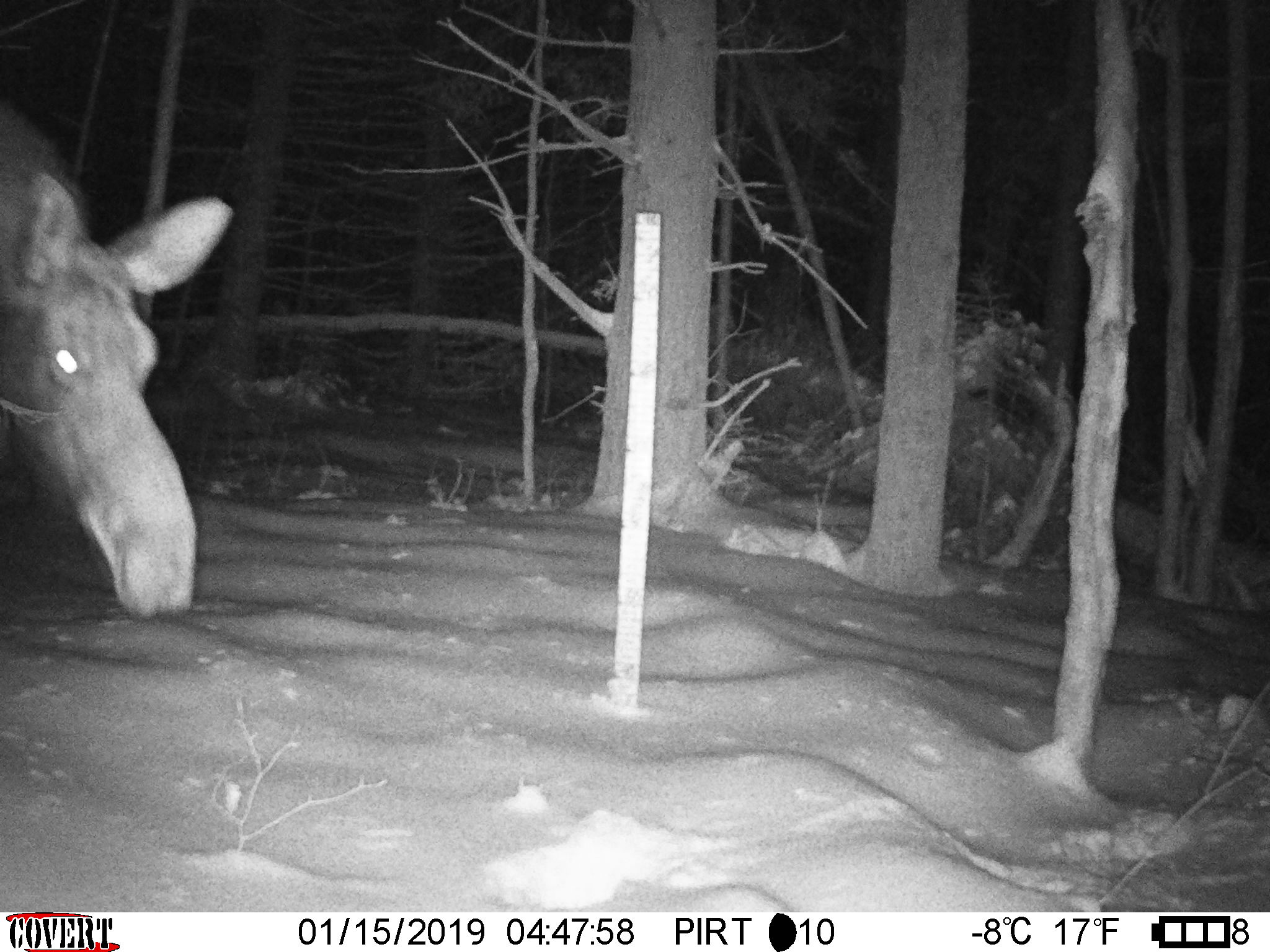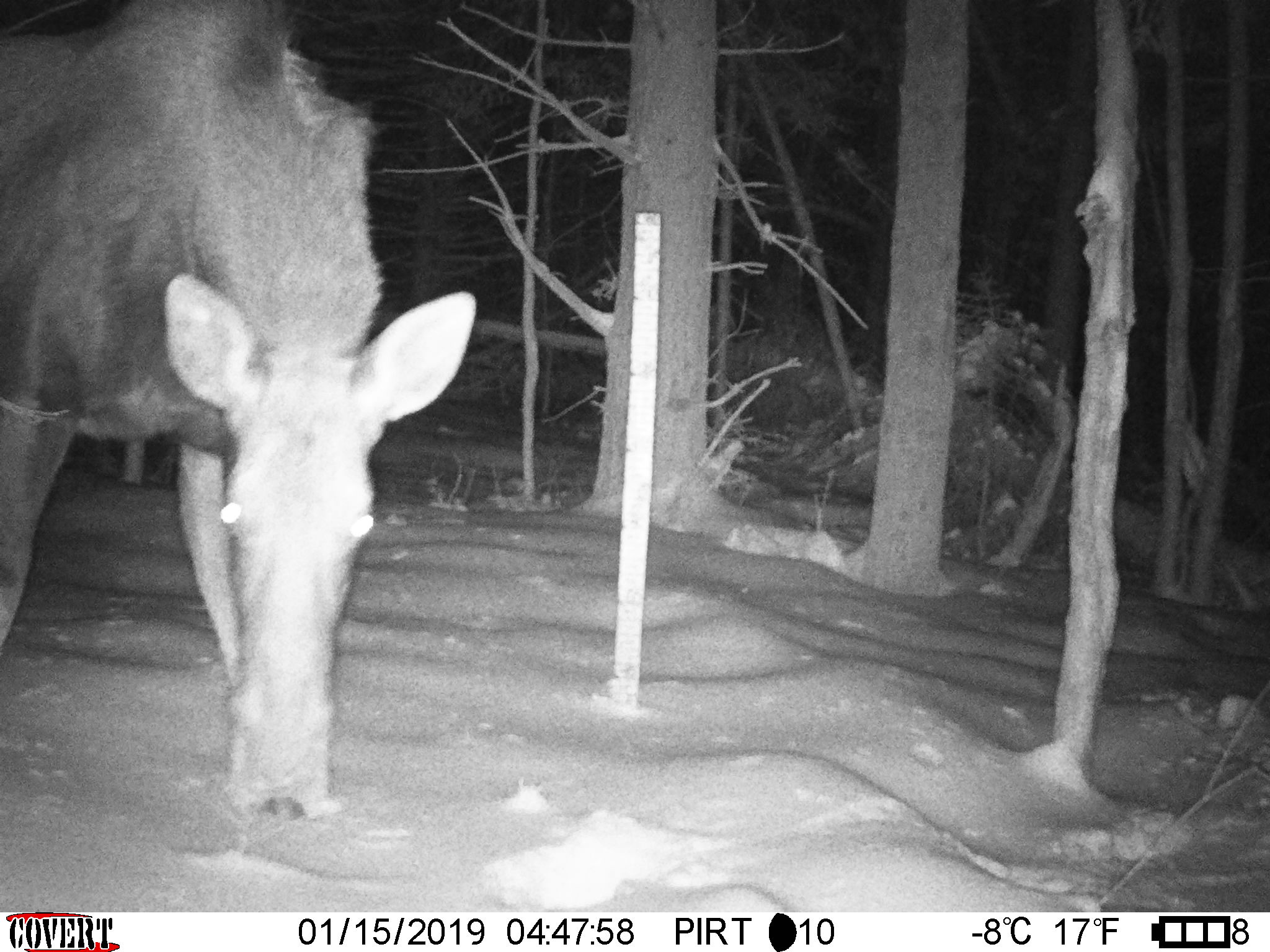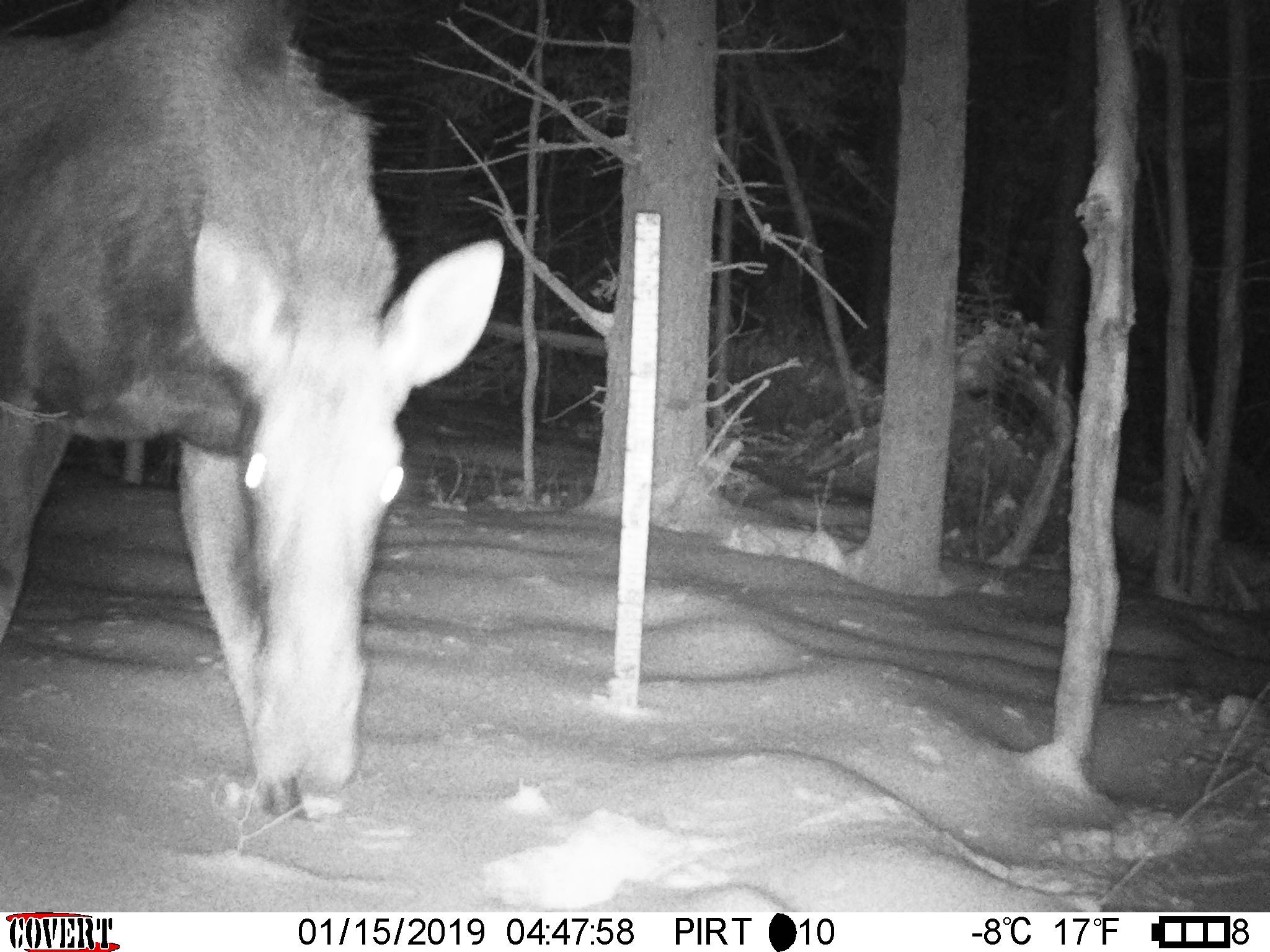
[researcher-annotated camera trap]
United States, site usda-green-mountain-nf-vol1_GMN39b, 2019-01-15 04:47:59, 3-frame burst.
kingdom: Animalia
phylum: Chordata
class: Mammalia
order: Artiodactyla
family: Cervidae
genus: Alces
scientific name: Alces alces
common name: moose